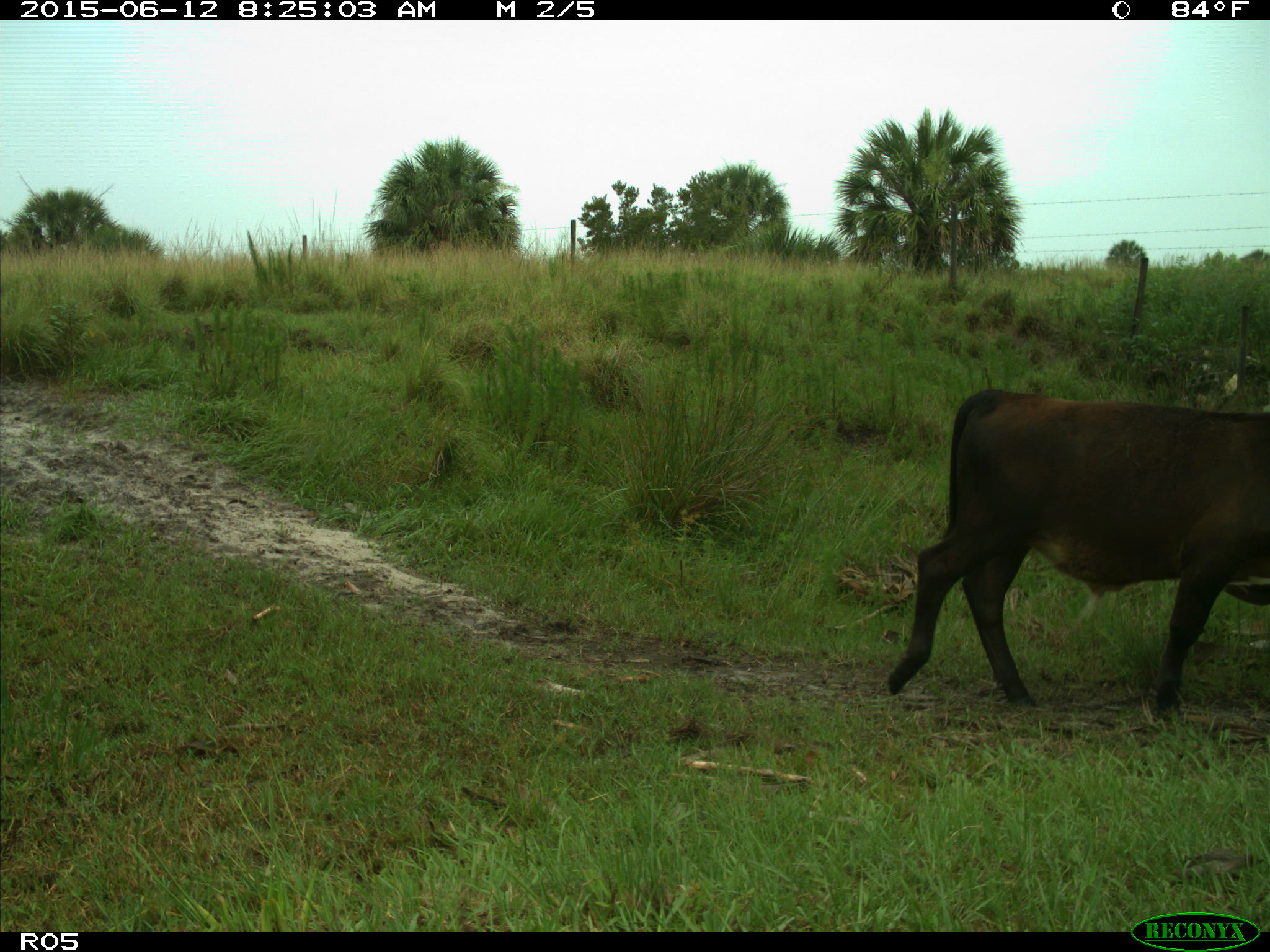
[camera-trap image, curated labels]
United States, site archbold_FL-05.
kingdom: Animalia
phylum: Chordata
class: Mammalia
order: Artiodactyla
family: Bovidae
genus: Bos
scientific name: Bos taurus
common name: domestic cow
Bos taurus (domestic cow).